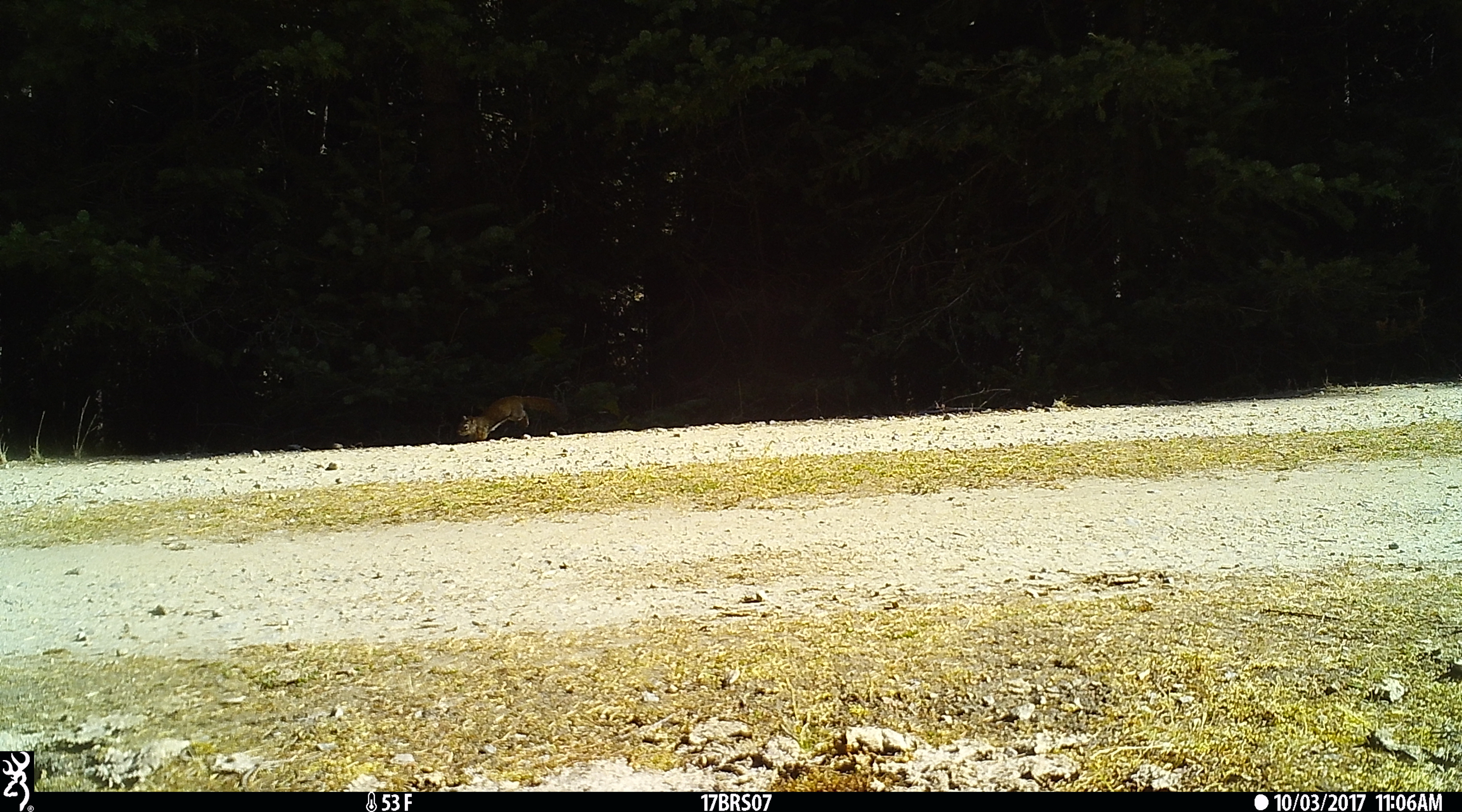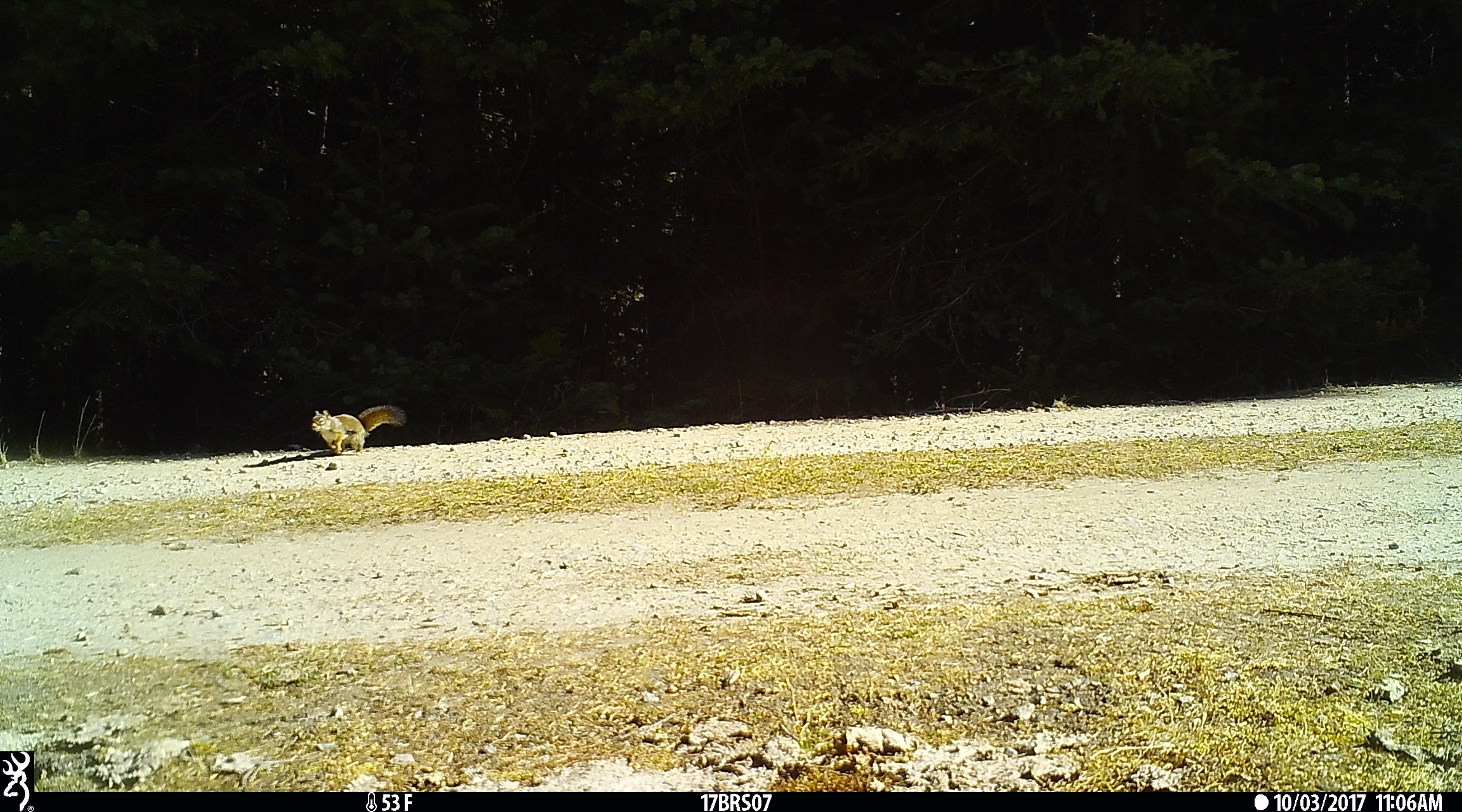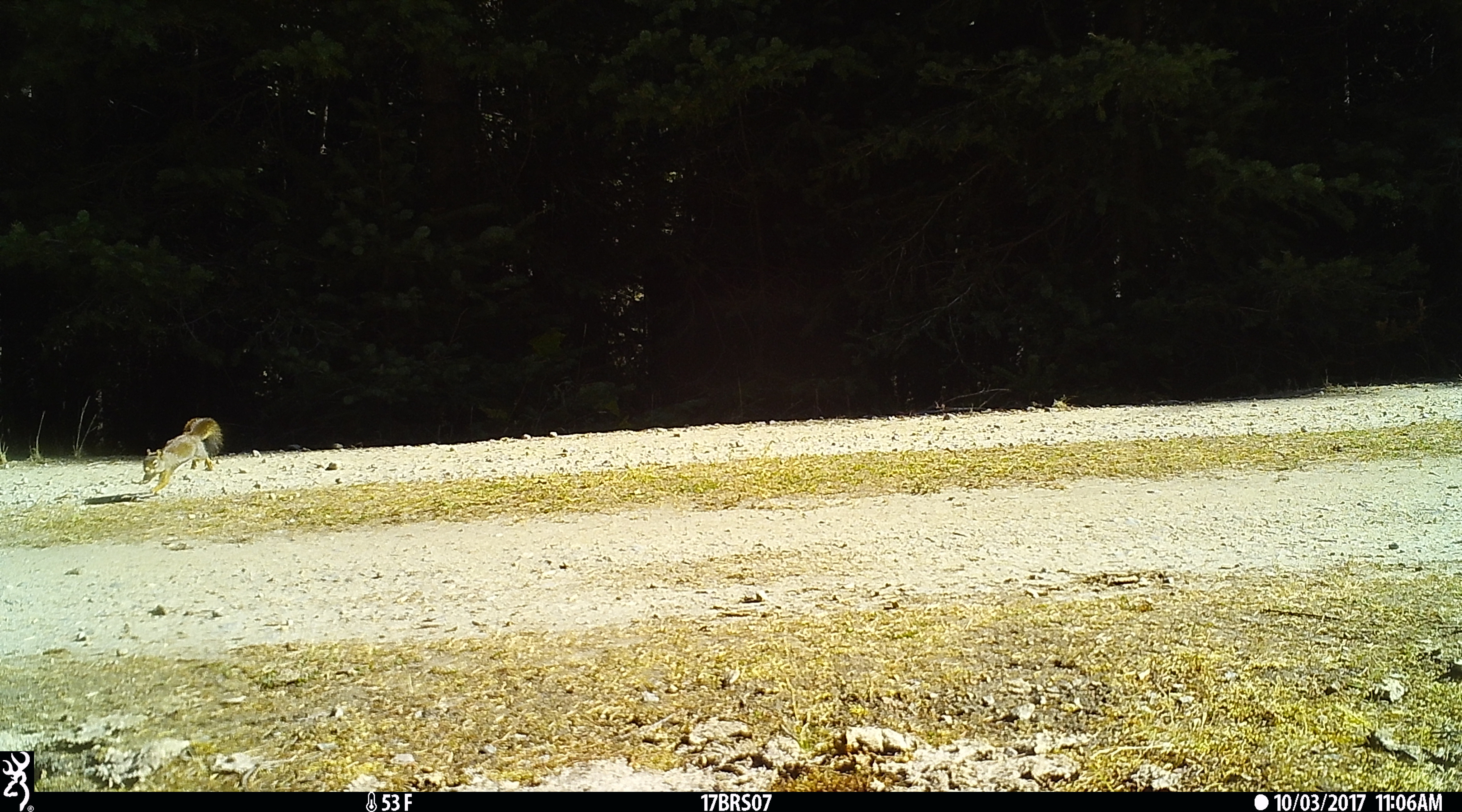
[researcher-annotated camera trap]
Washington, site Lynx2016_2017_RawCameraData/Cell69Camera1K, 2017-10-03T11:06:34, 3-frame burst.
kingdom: Animalia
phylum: Chordata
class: Mammalia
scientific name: Mammalia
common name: small mammal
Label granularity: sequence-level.